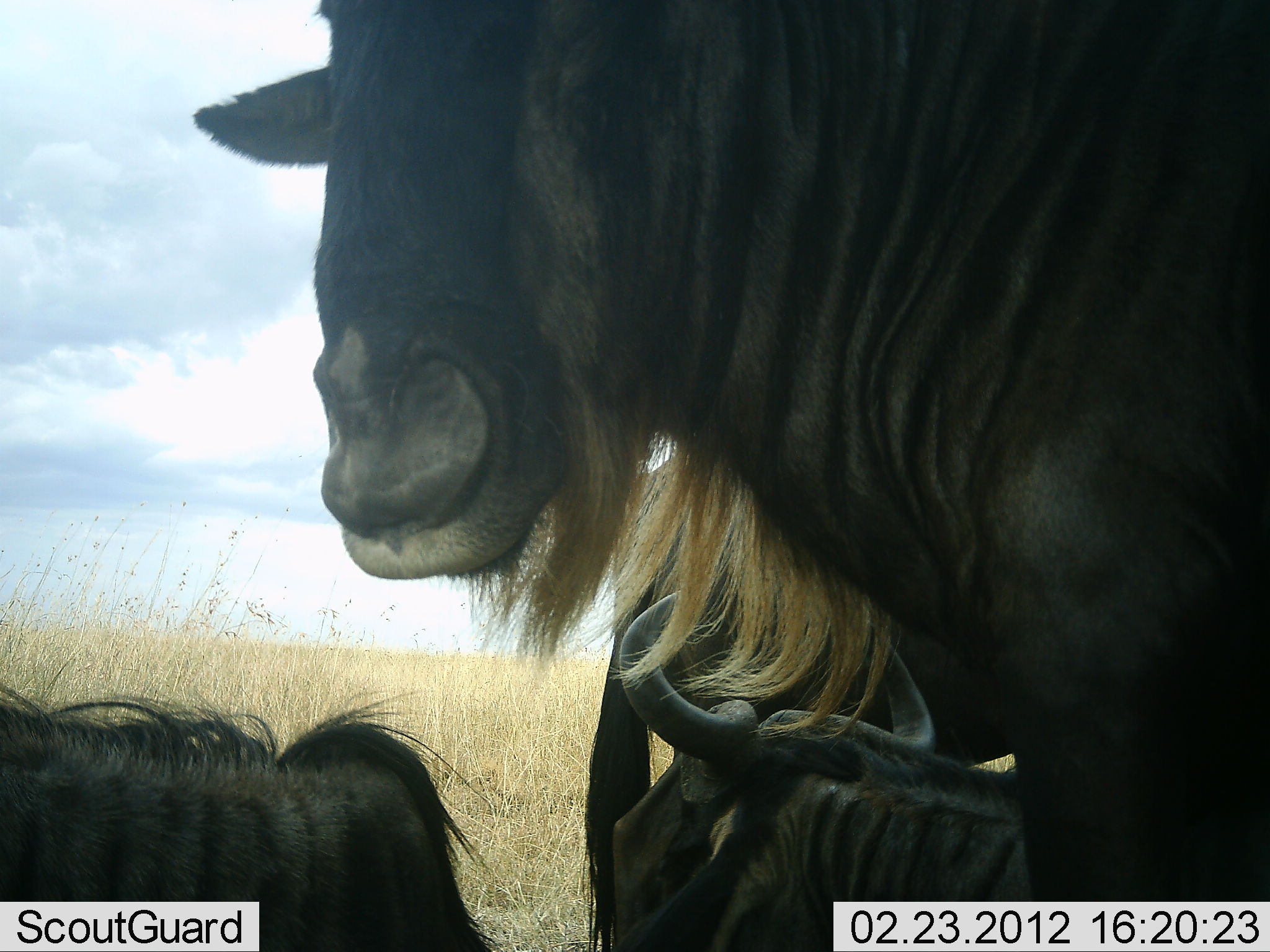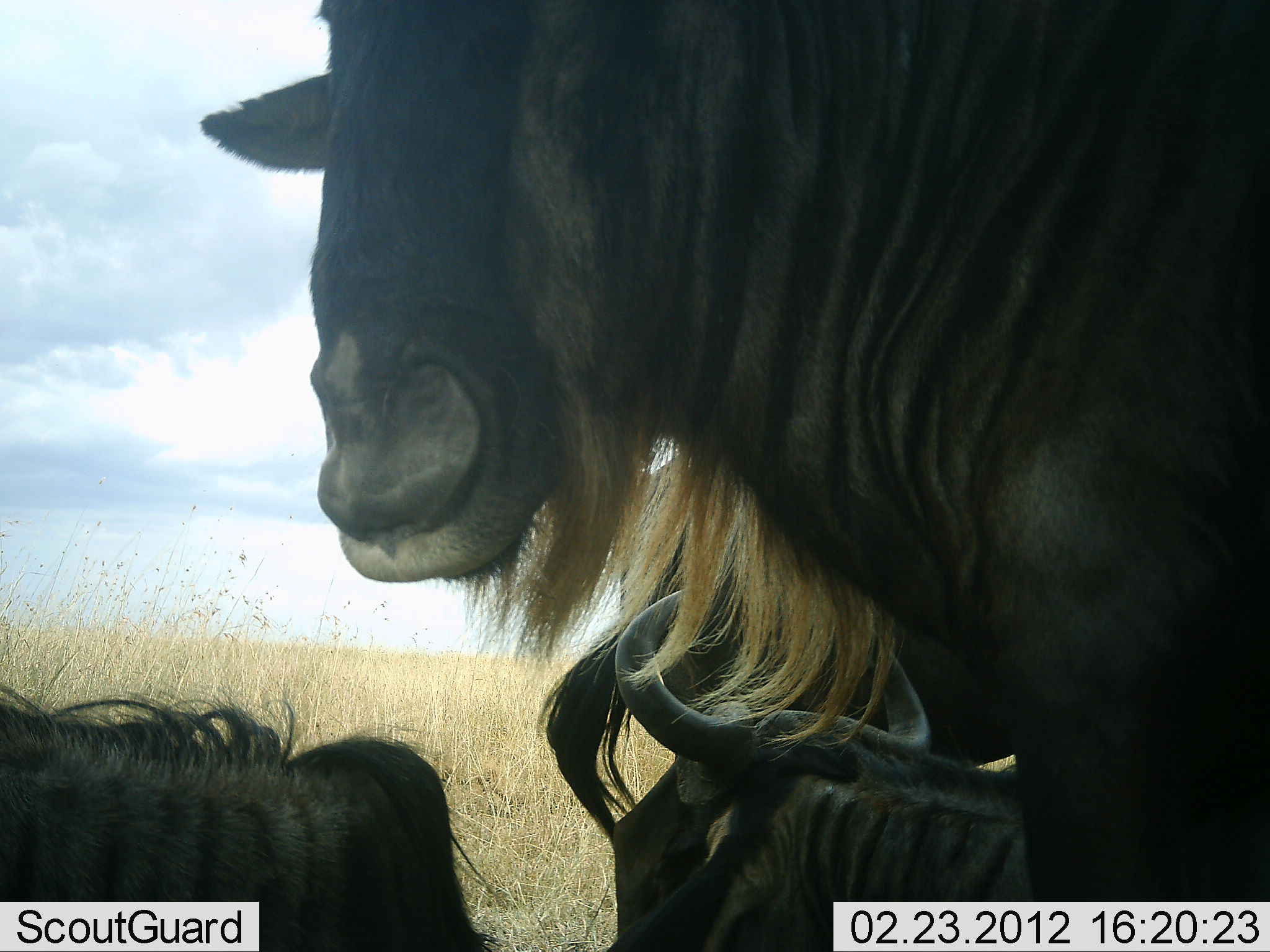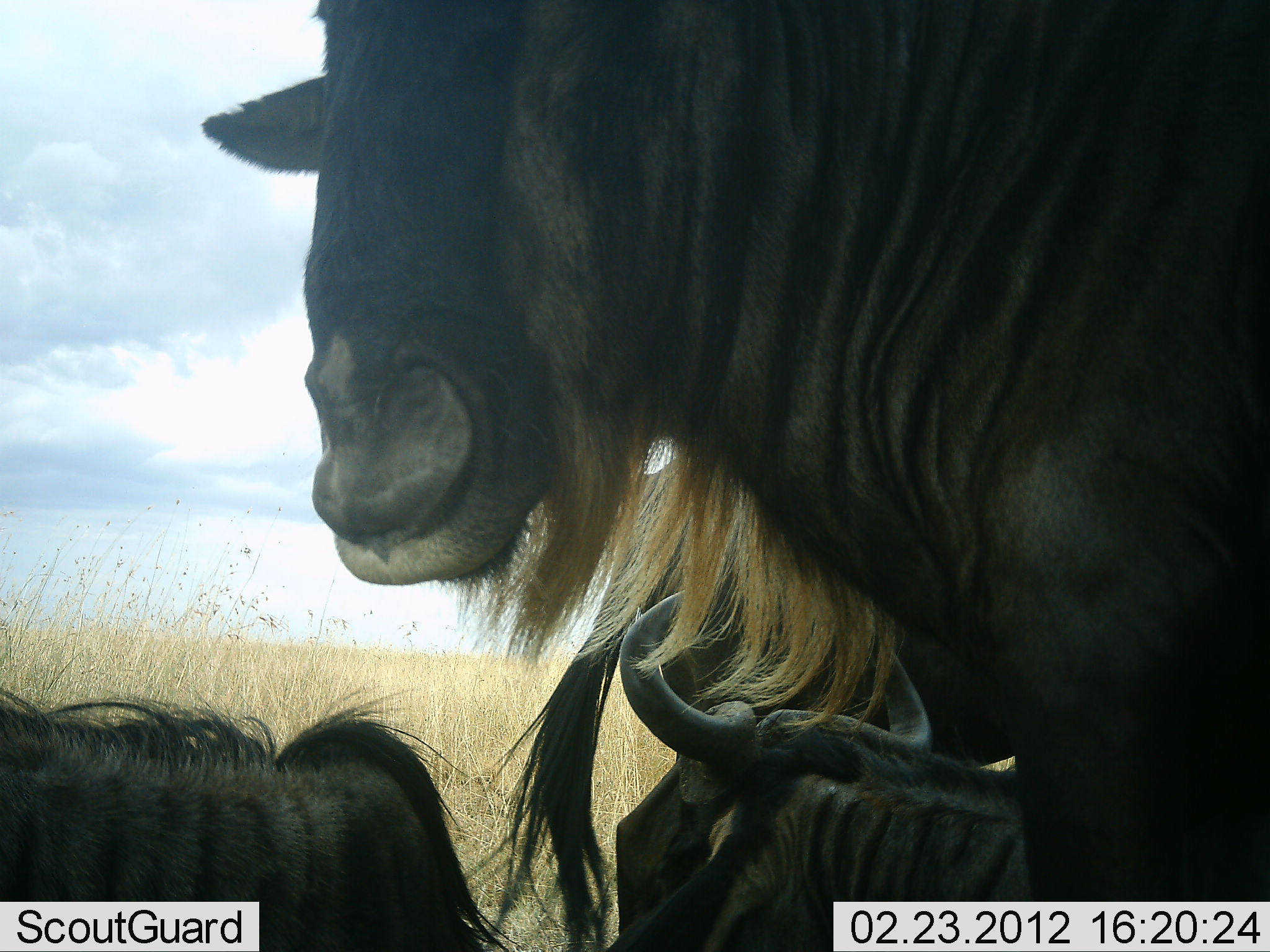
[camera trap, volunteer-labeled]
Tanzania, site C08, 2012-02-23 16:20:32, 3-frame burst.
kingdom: Animalia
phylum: Chordata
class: Mammalia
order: Artiodactyla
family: Bovidae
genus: Connochaetes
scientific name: Connochaetes taurinus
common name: blue wildebeest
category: wildebeest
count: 4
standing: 79%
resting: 84%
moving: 11%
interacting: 5%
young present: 0%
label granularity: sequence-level